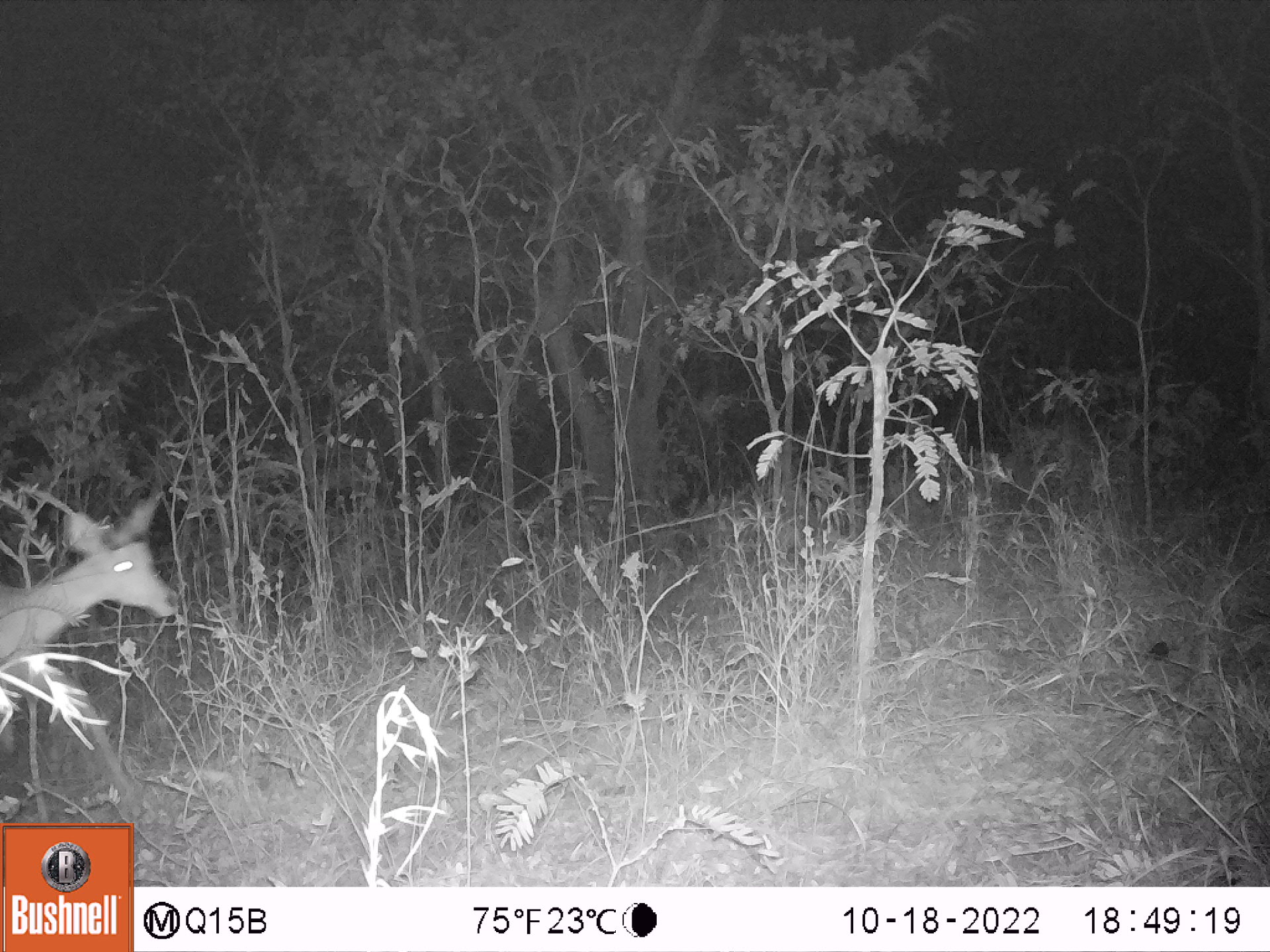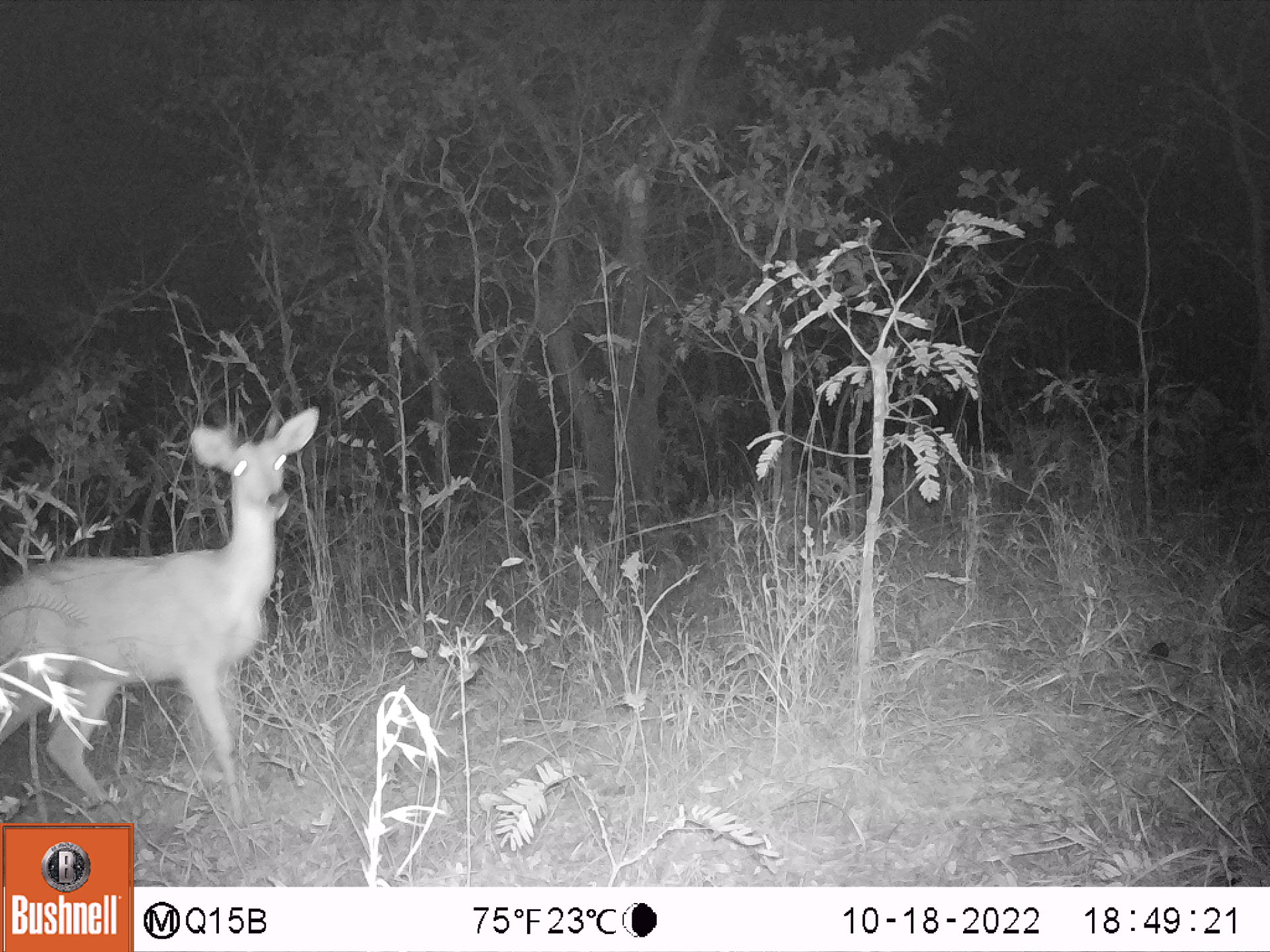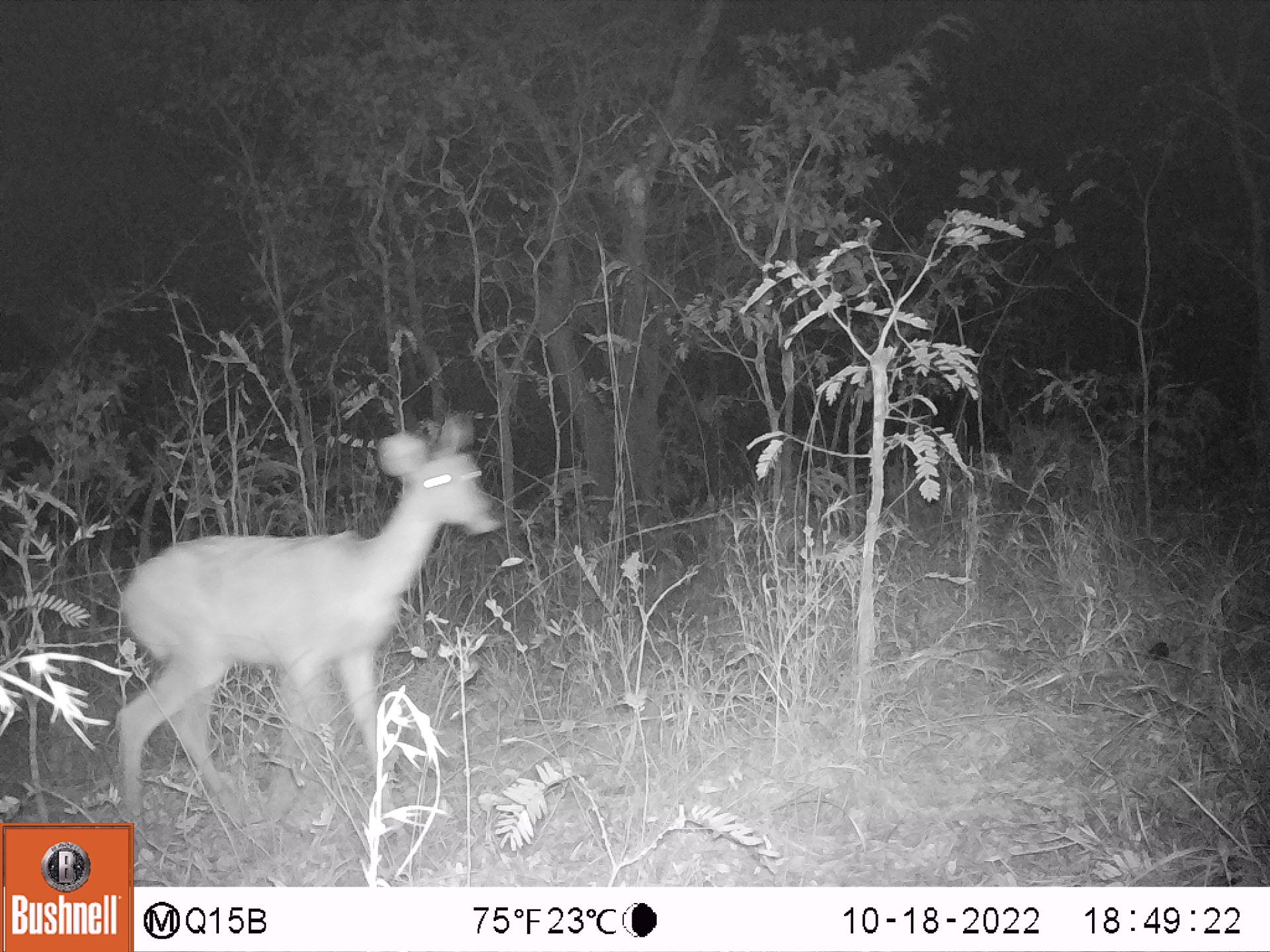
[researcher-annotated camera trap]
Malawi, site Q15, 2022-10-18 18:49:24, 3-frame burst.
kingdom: Animalia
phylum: Chordata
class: Mammalia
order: Artiodactyla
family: Bovidae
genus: Redunca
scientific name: Redunca arundinum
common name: southern reedbuck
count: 2